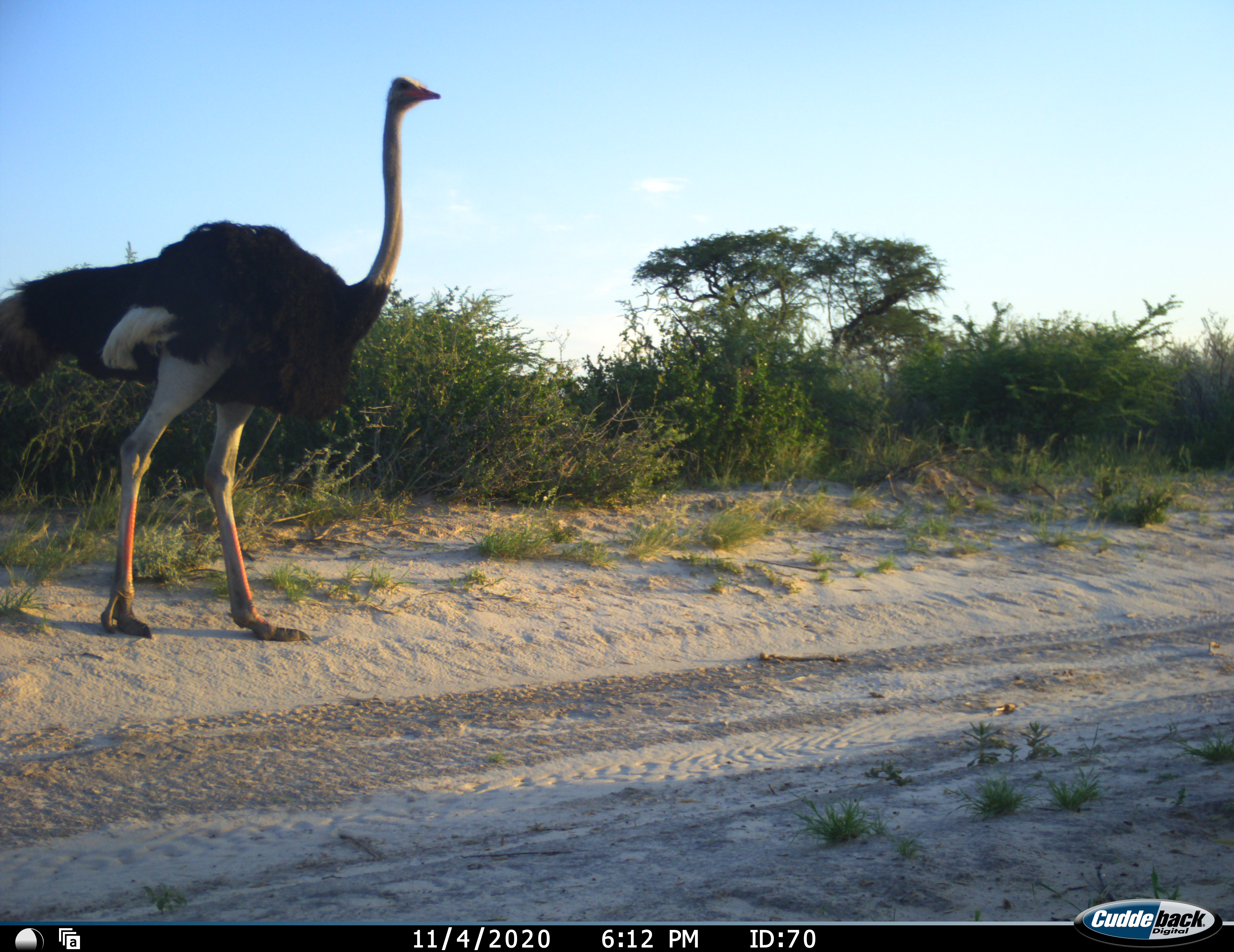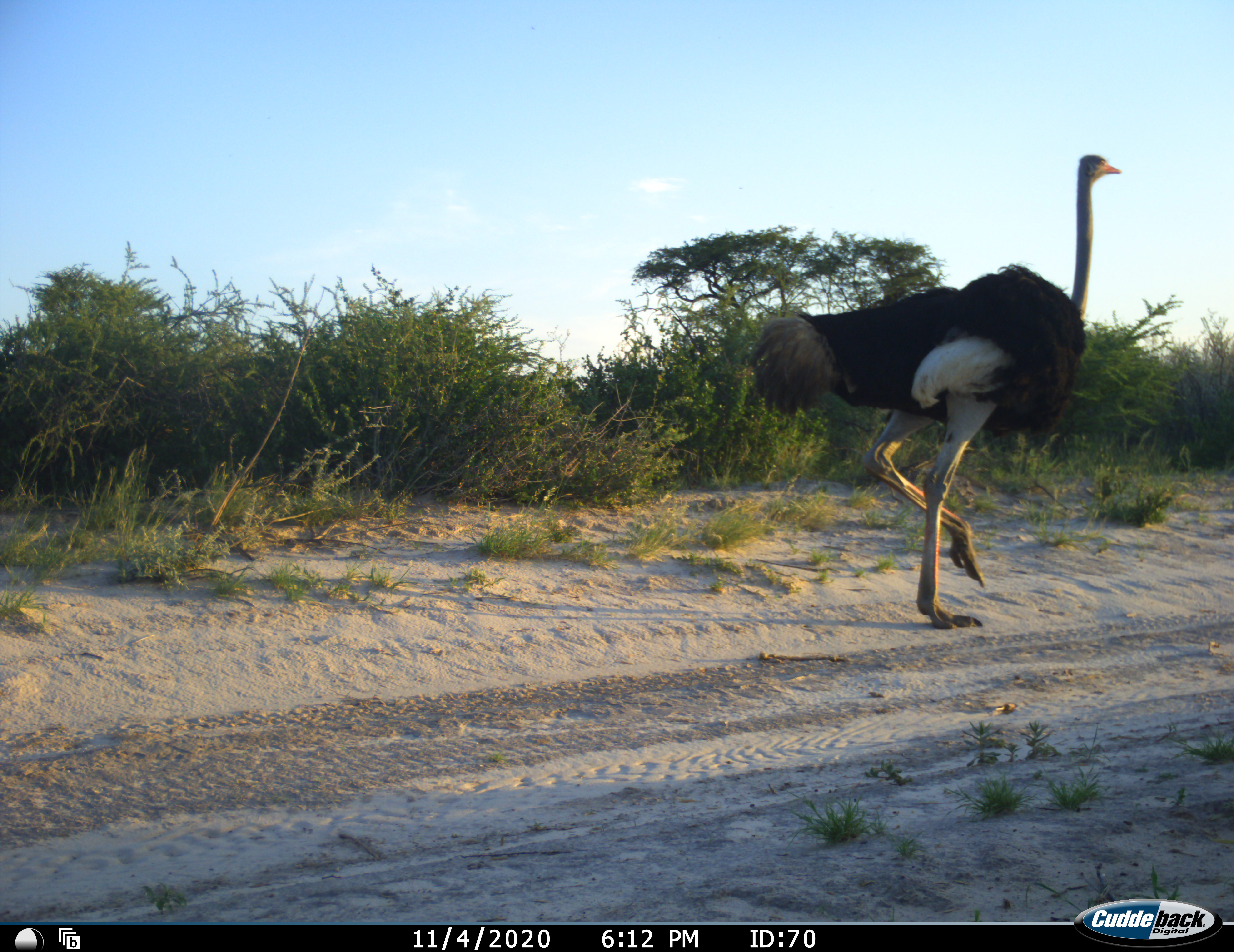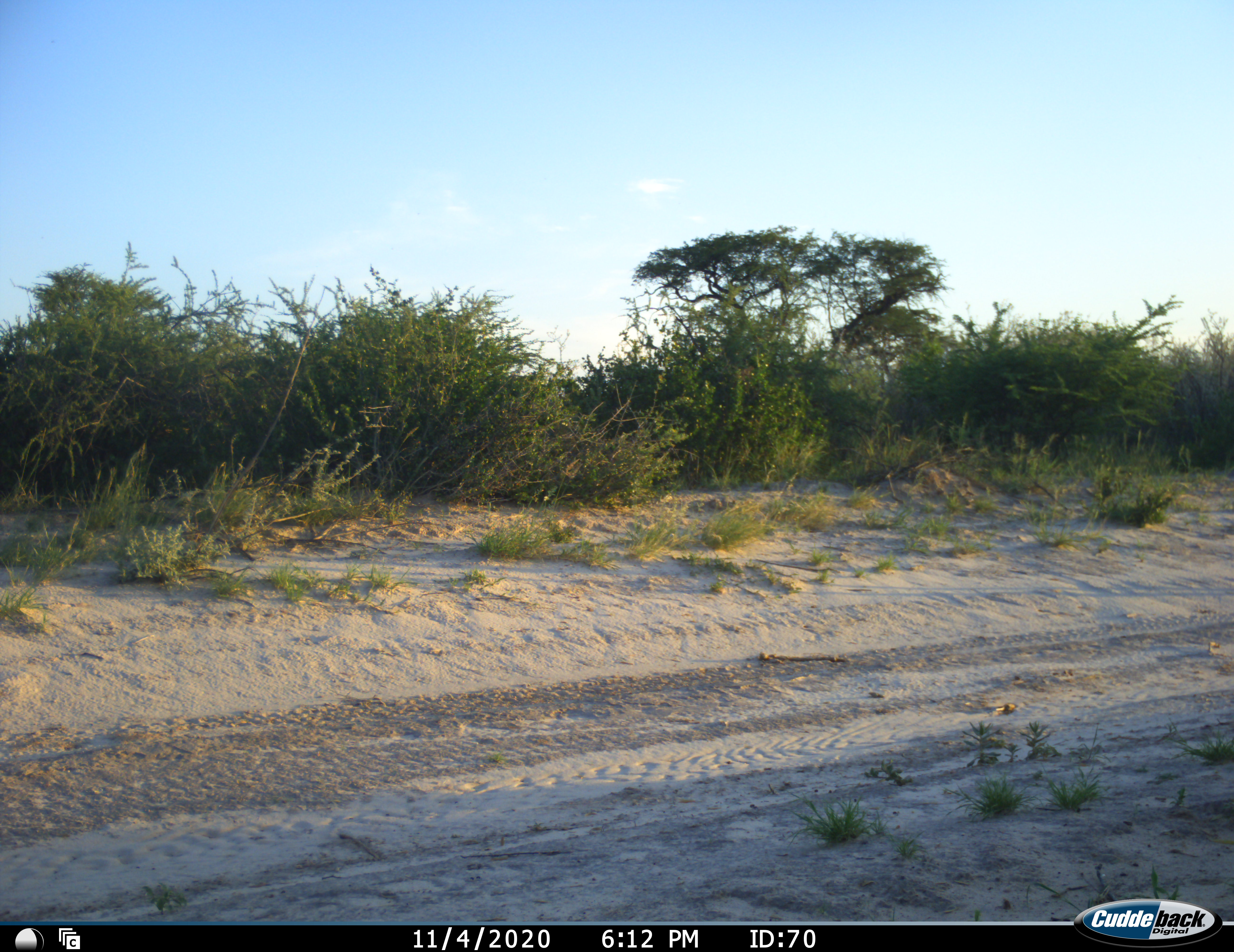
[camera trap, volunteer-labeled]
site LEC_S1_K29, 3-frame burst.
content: unidentified animal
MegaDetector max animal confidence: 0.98